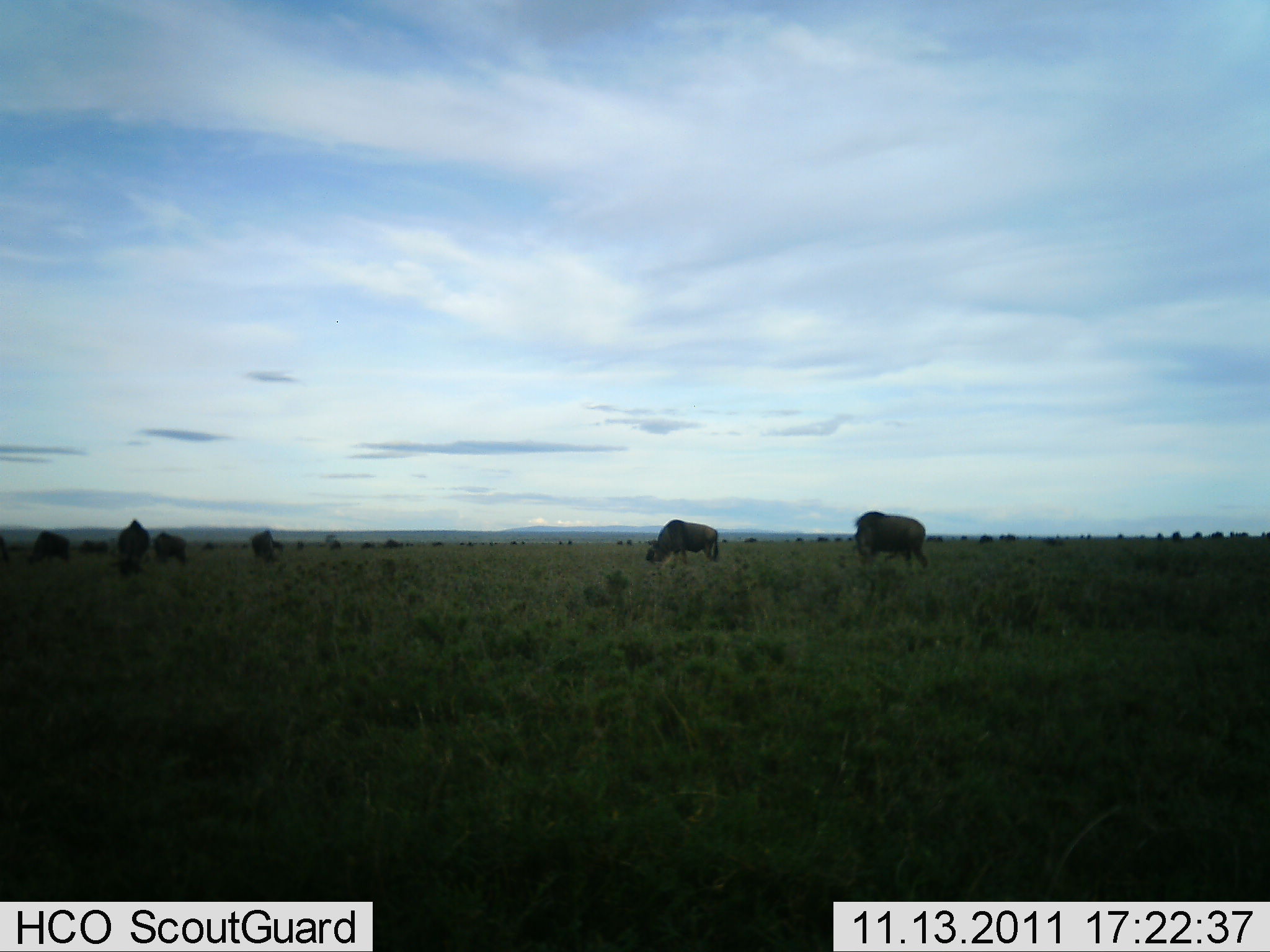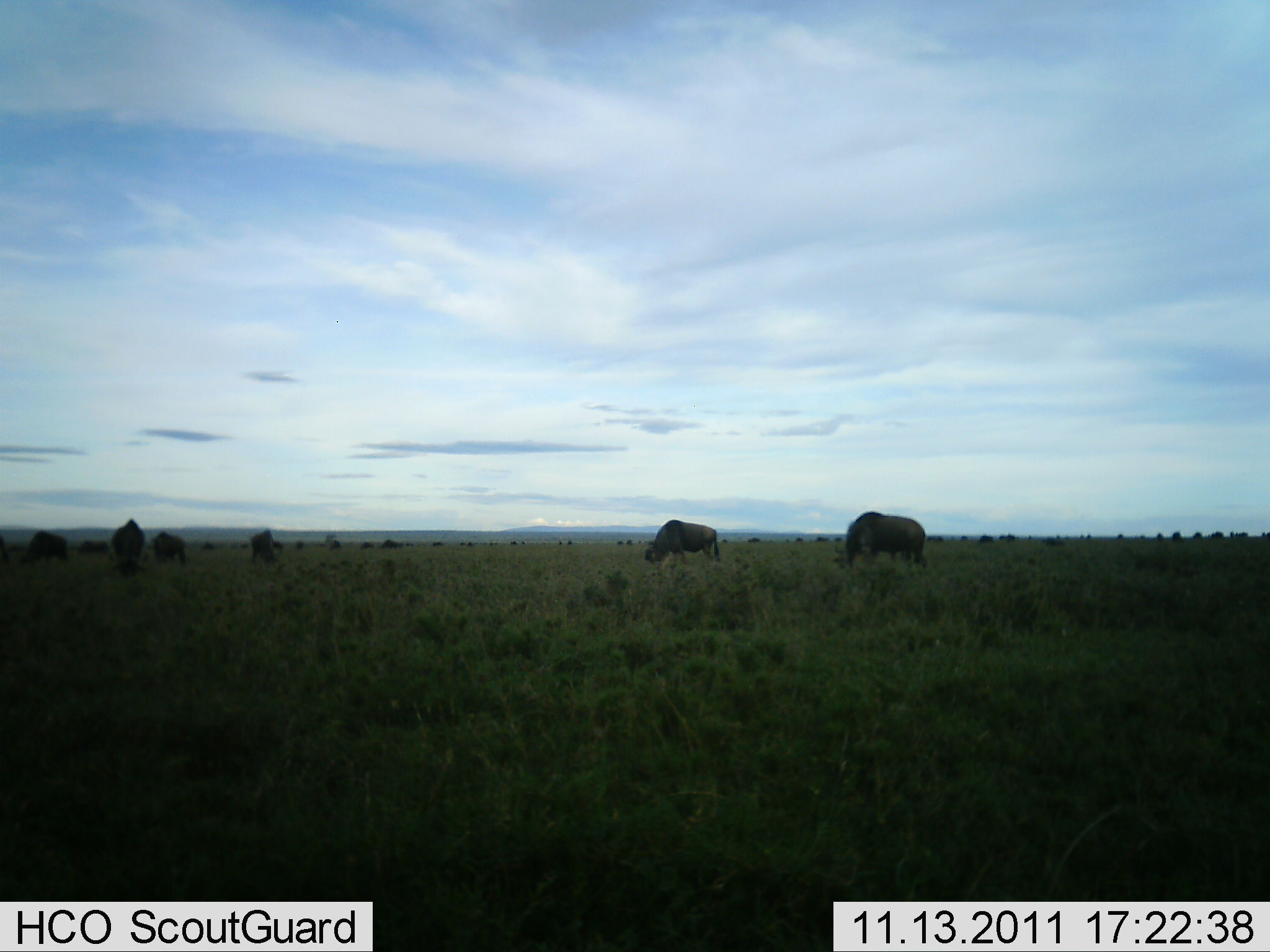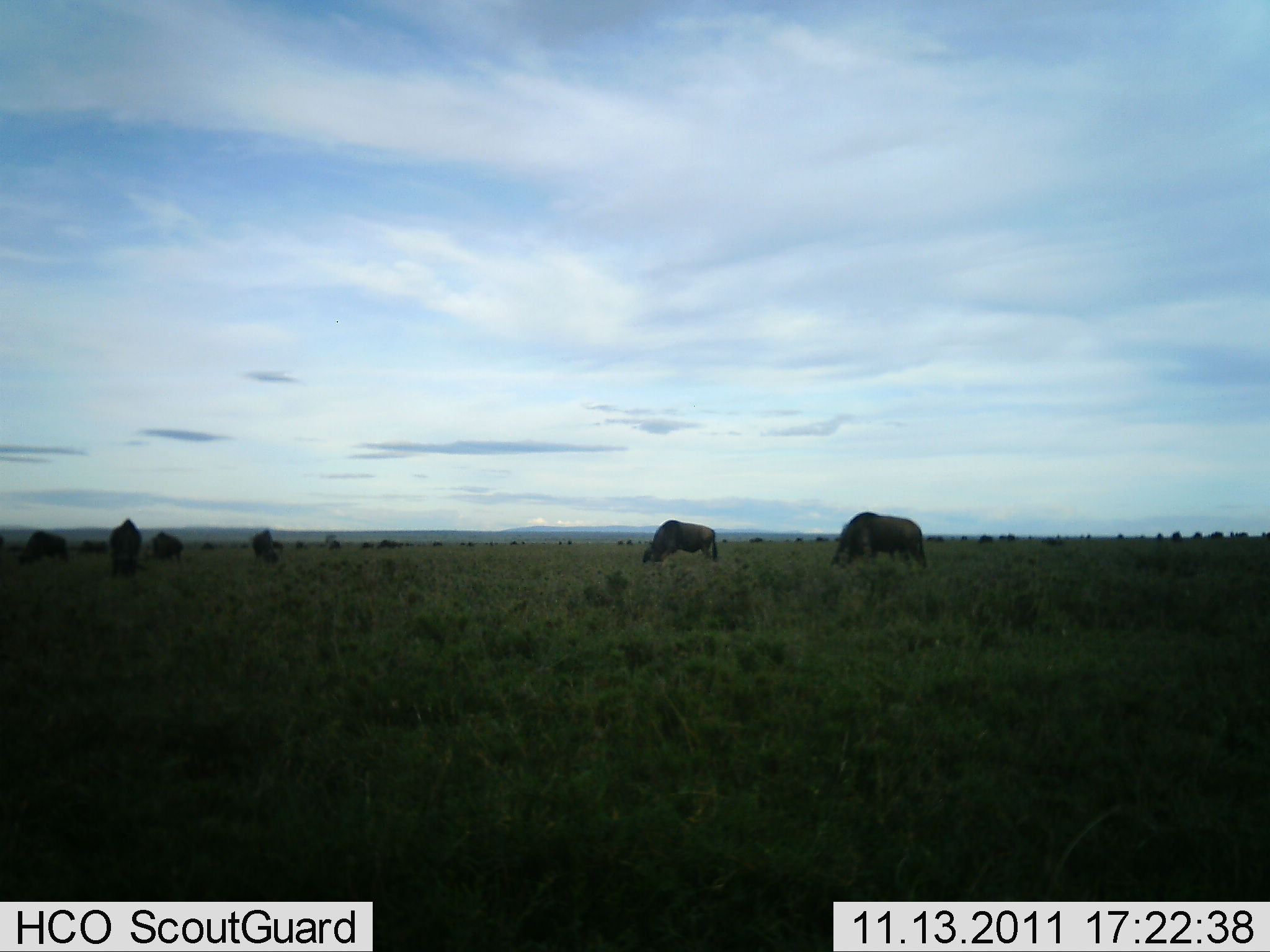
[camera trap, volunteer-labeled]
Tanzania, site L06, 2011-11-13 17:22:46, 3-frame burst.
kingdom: Animalia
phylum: Chordata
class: Mammalia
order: Artiodactyla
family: Bovidae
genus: Connochaetes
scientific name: Connochaetes taurinus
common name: blue wildebeest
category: wildebeest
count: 11-50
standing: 14%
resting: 0%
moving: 14%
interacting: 0%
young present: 0%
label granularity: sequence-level